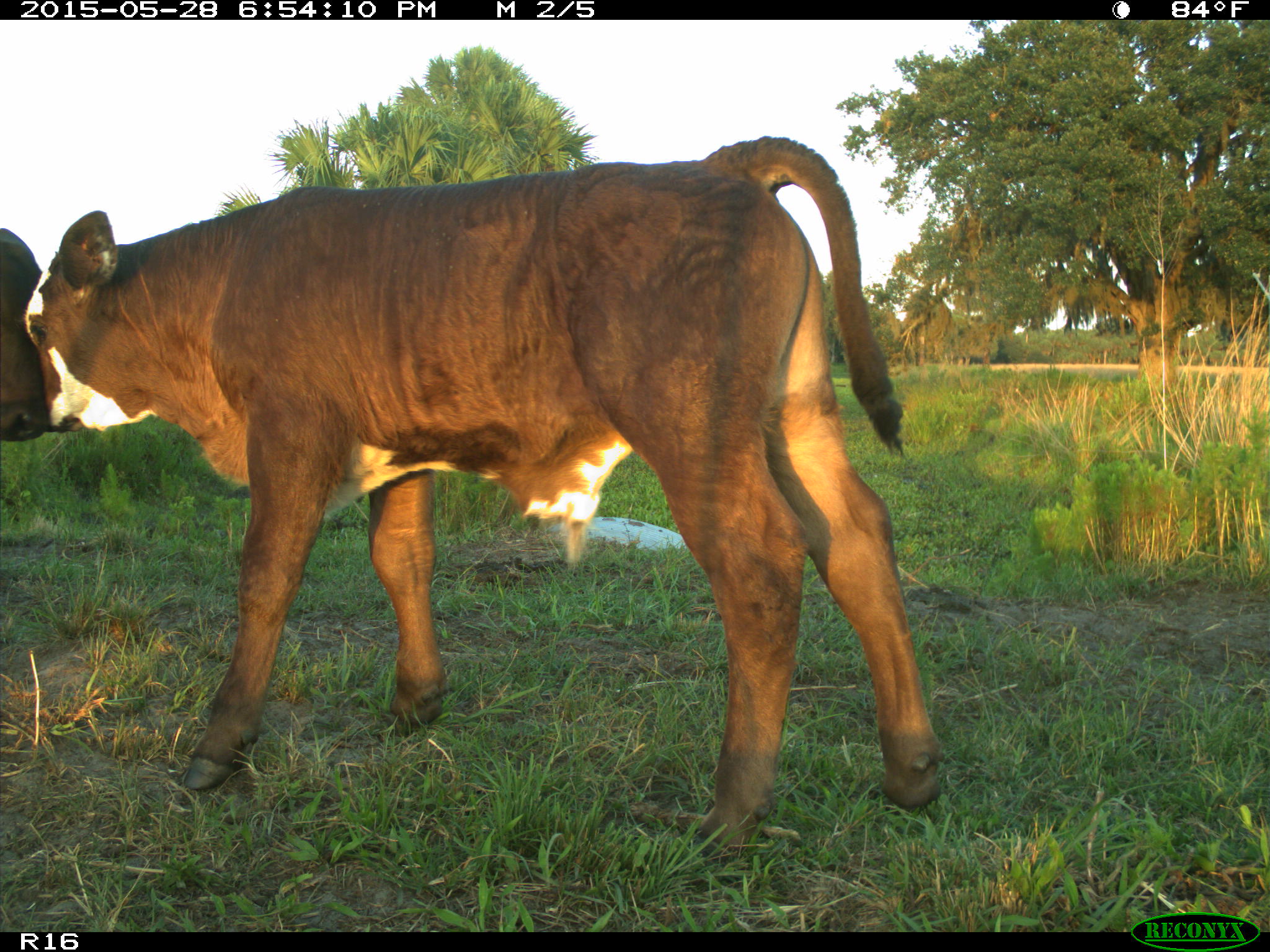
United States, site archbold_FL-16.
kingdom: Animalia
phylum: Chordata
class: Mammalia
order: Artiodactyla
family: Bovidae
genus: Bos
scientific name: Bos taurus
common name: domestic cow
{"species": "Bos taurus (domestic cow)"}